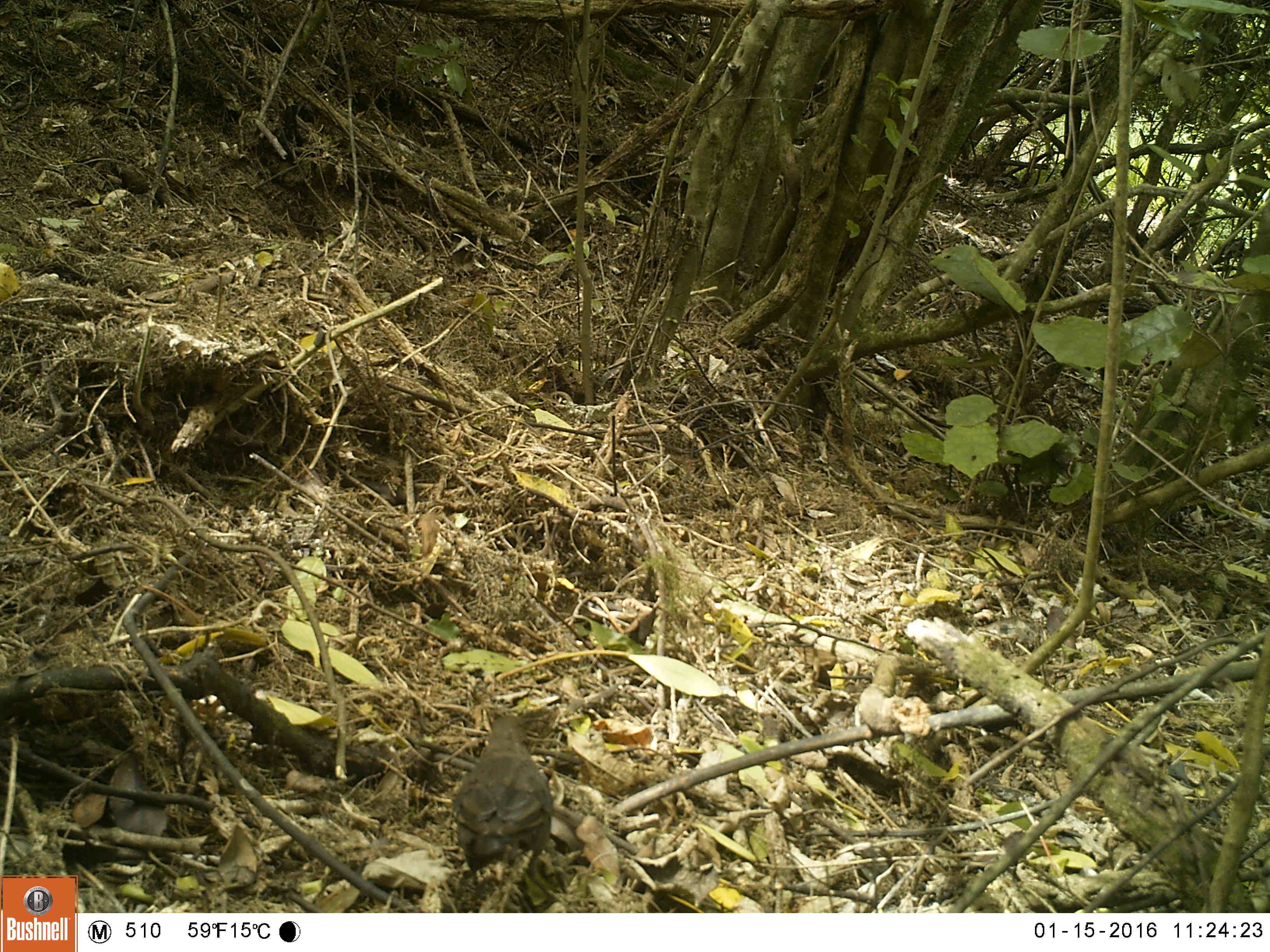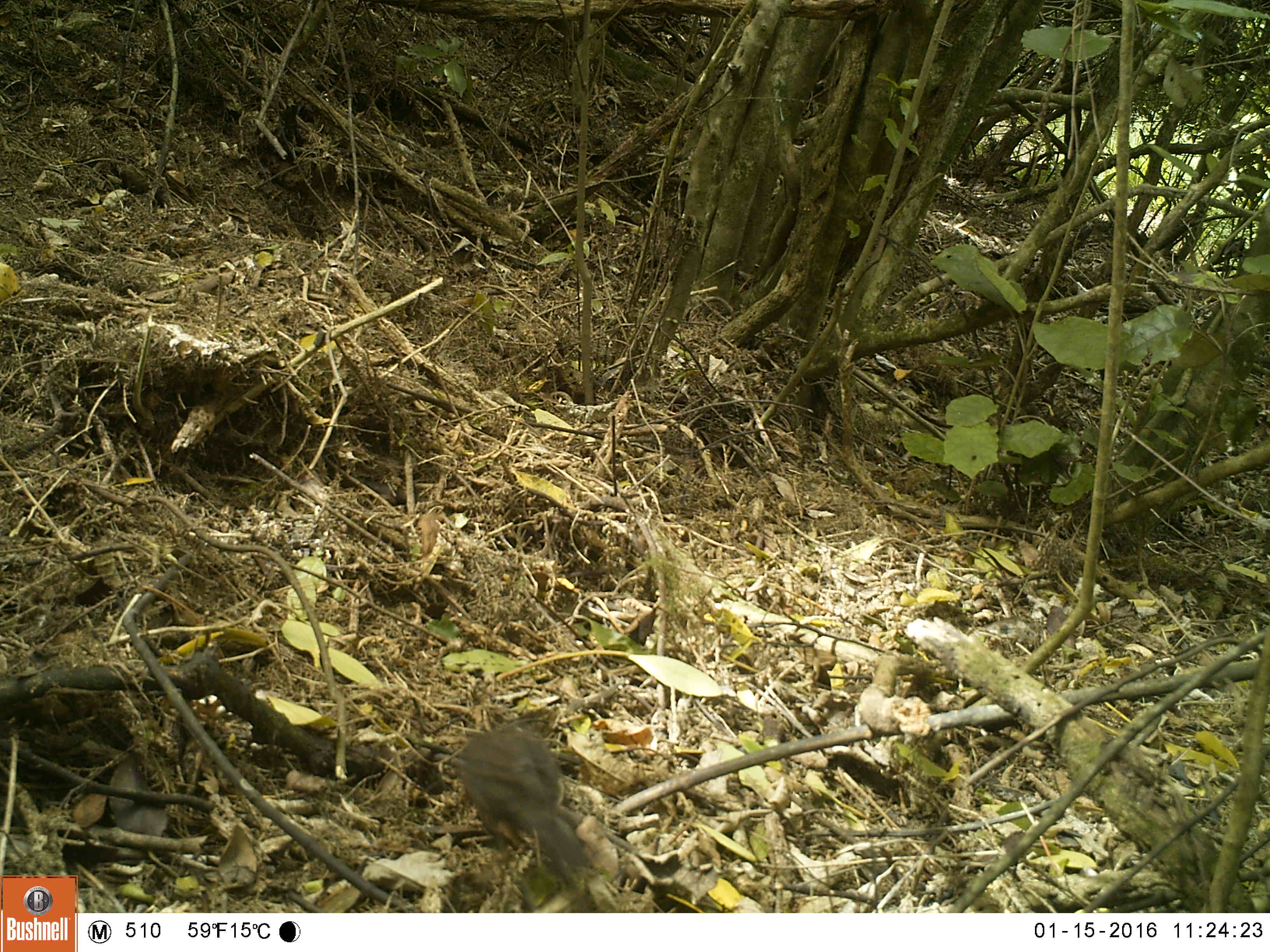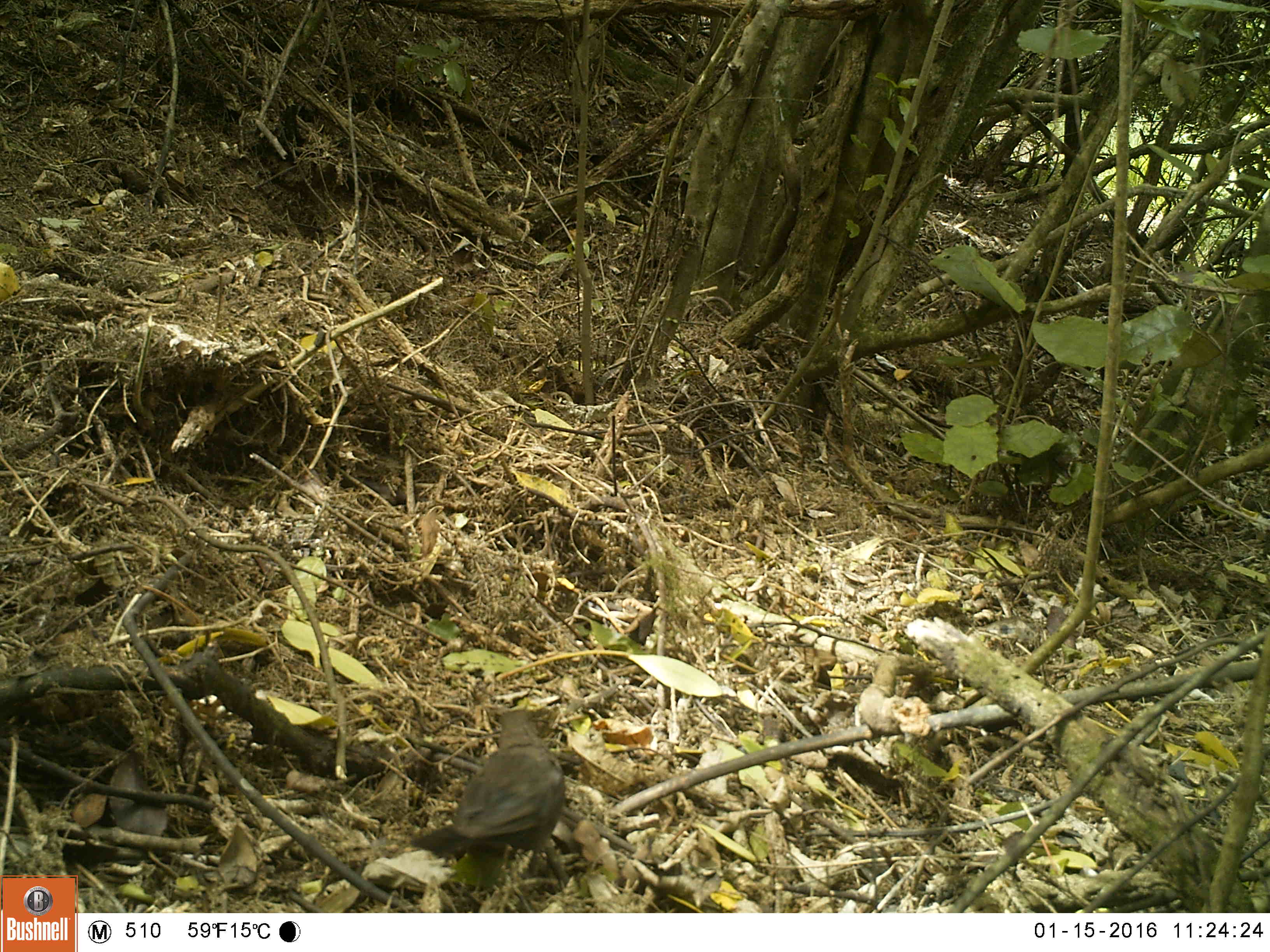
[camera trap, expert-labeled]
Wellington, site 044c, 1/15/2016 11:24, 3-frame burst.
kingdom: Animalia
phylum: Chordata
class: Aves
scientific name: Aves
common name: bird